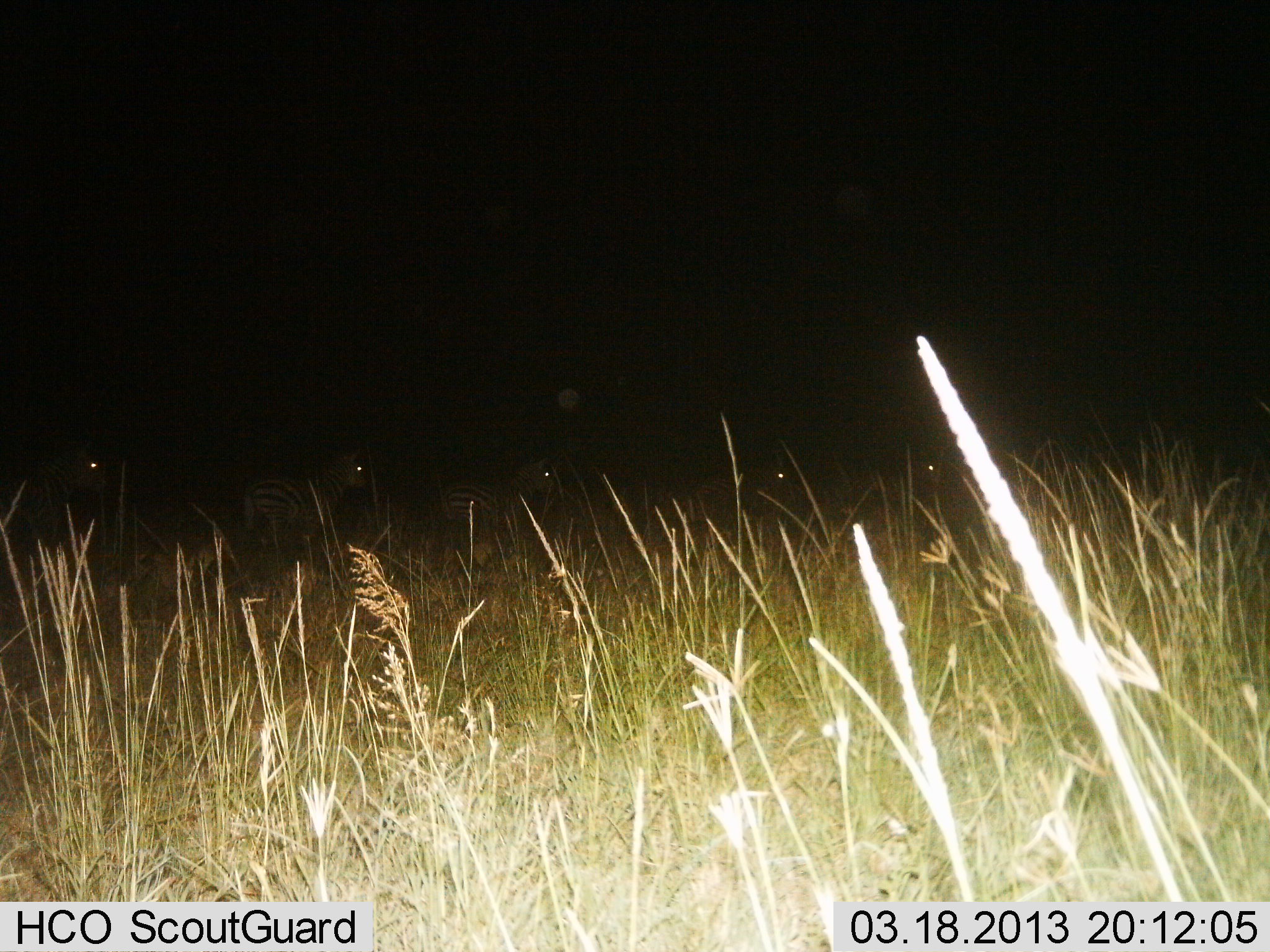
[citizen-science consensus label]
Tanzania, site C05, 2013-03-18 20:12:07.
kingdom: Animalia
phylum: Chordata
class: Mammalia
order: Perissodactyla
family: Equidae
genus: Equus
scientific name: Equus quagga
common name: plains zebra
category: zebra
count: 5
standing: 50%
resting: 0%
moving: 56%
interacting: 3%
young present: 0%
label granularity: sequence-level